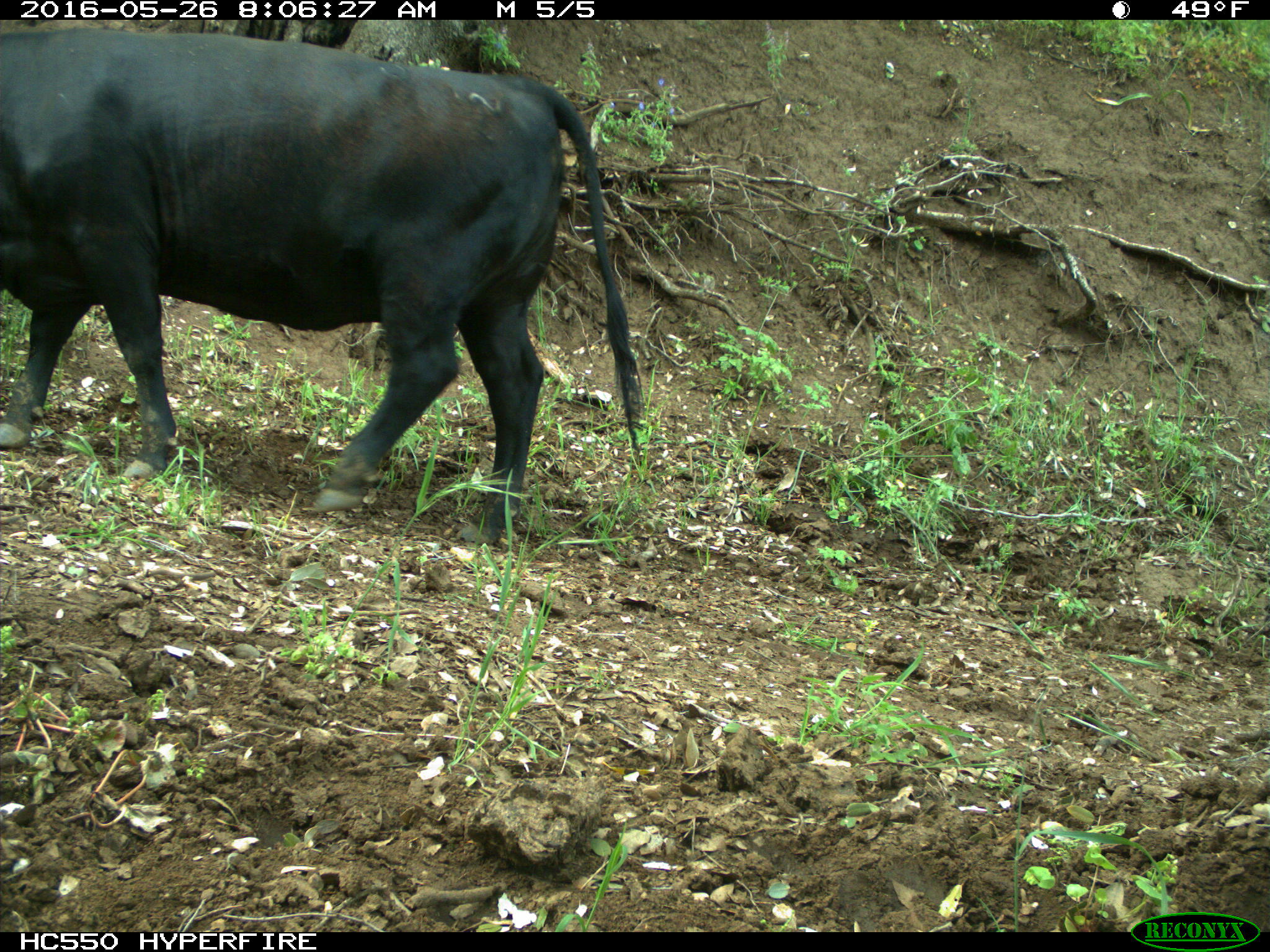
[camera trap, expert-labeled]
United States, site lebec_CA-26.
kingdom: Animalia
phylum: Chordata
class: Mammalia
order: Artiodactyla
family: Bovidae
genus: Bos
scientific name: Bos taurus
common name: domestic cow